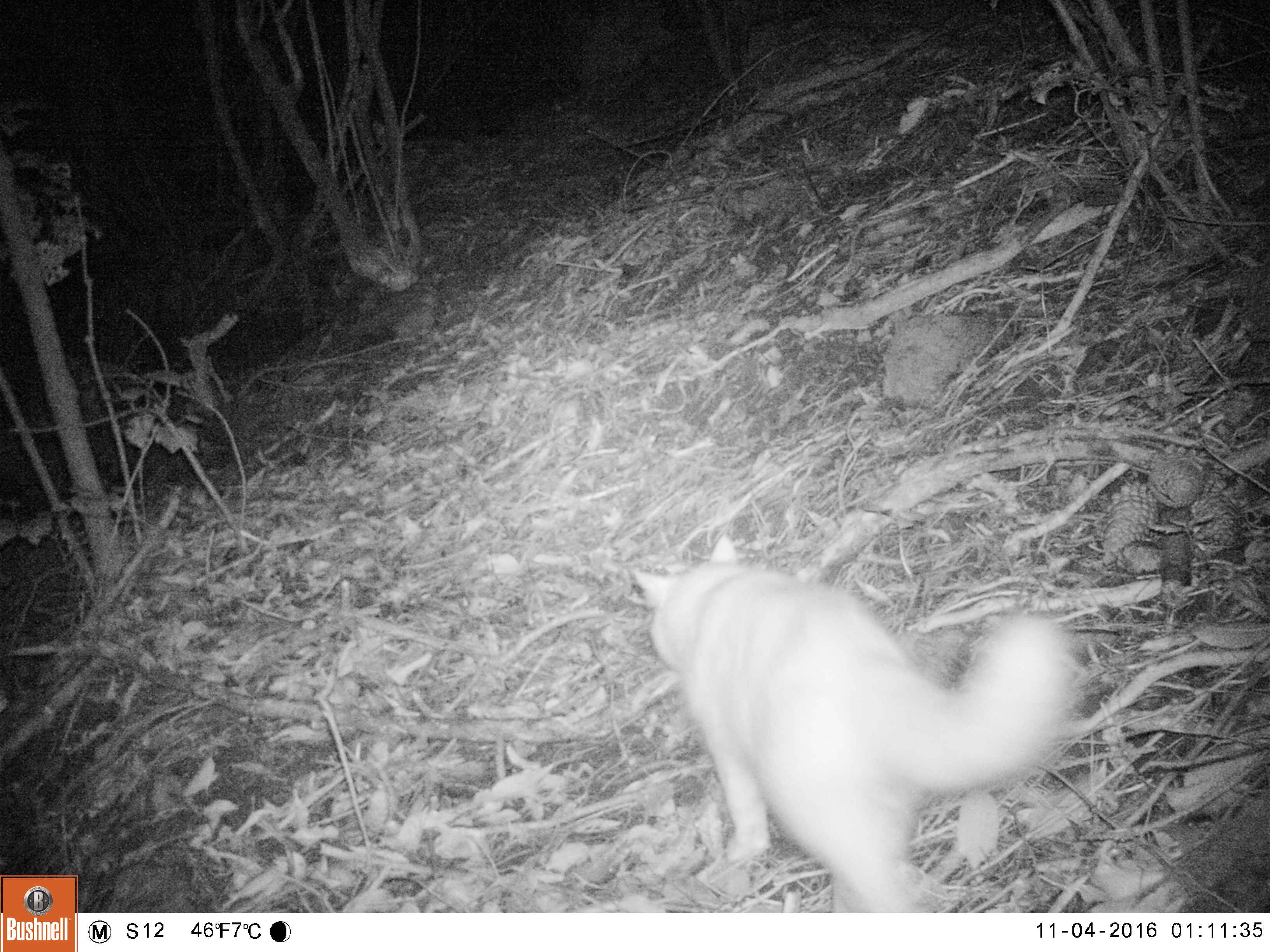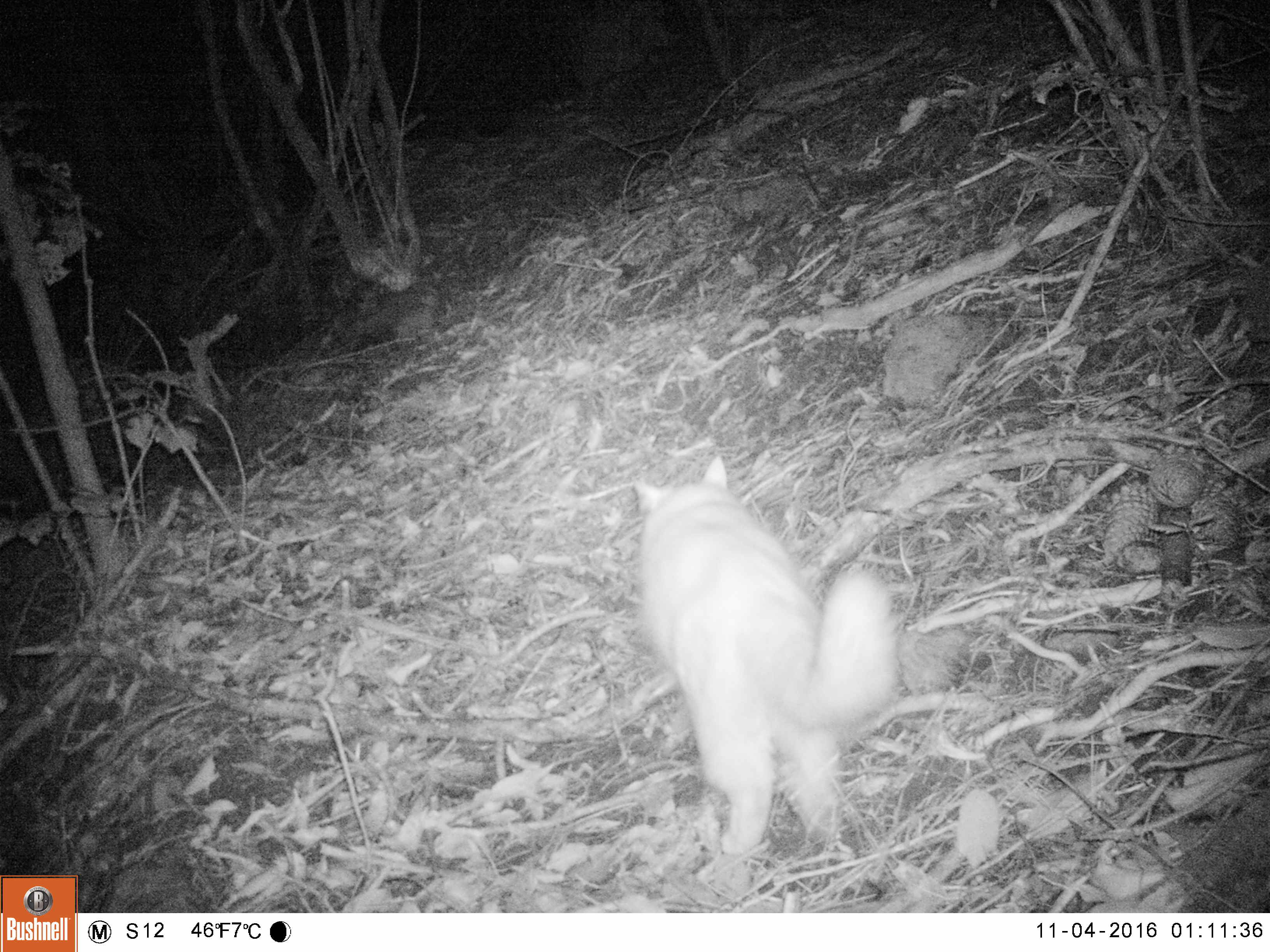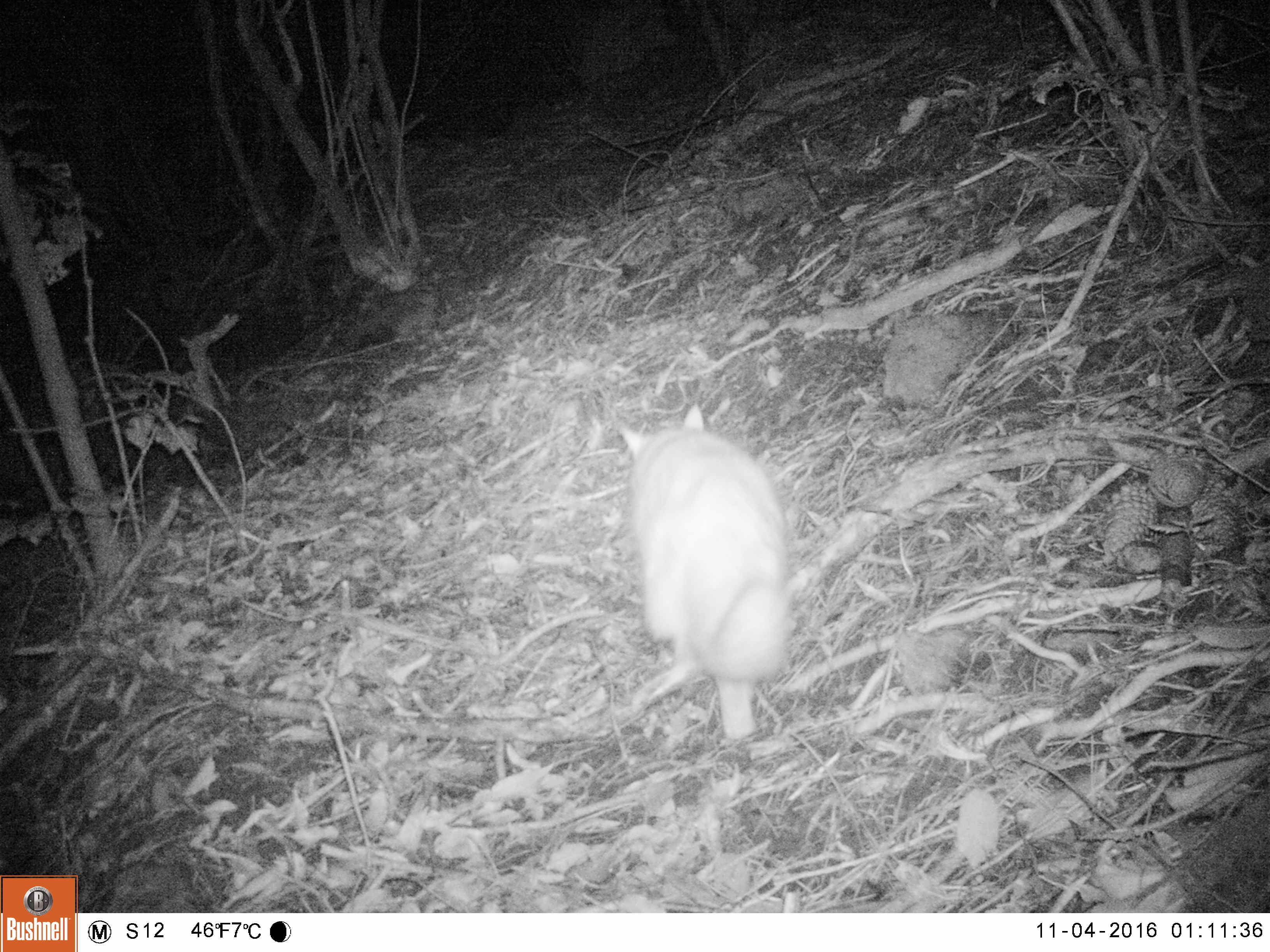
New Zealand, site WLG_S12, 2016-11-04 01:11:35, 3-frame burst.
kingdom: Animalia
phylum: Chordata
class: Mammalia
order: Carnivora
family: Felidae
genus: Felis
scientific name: Felis catus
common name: domestic cat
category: cat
Cat (domestic cat) (Felis catus).